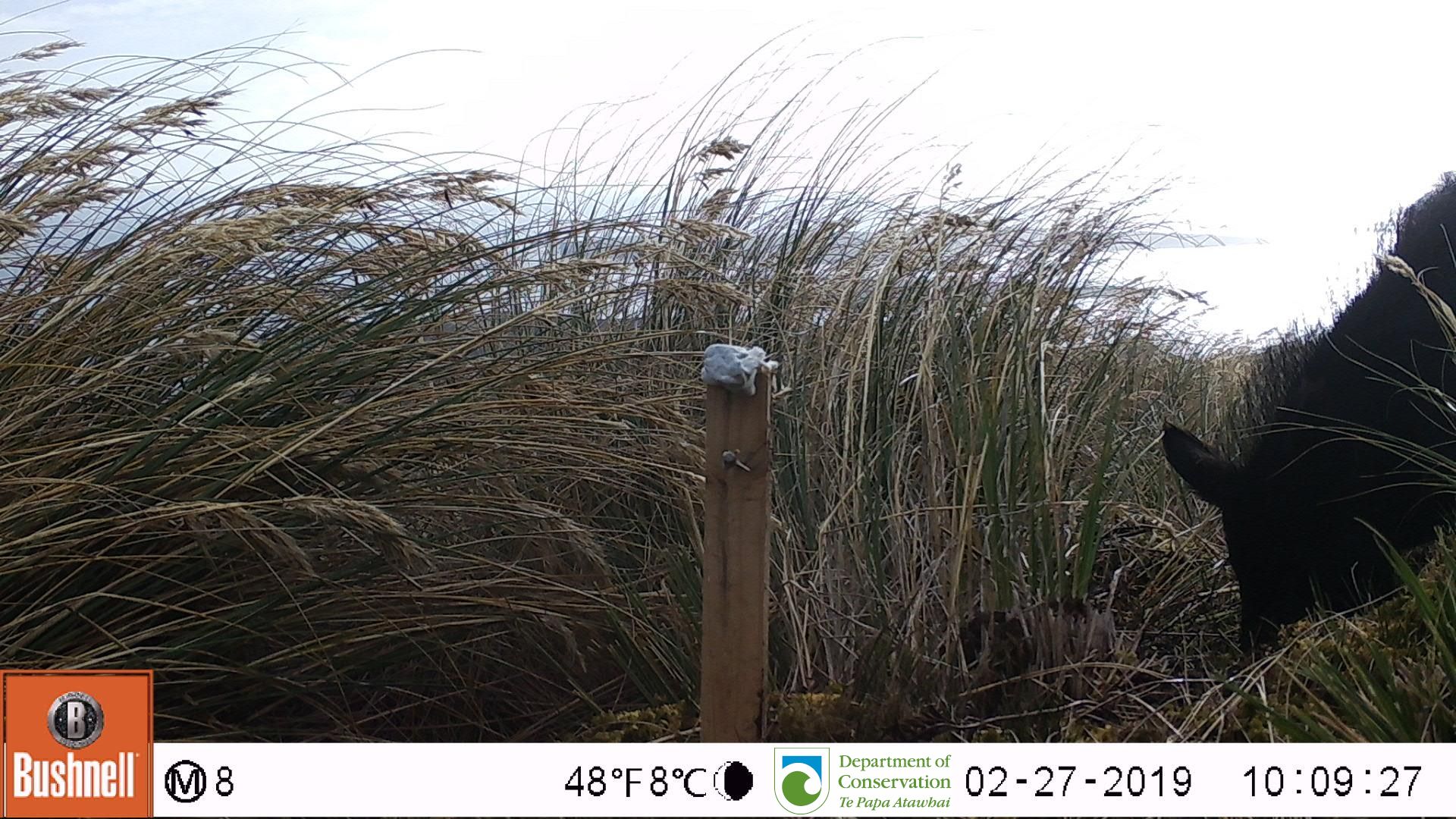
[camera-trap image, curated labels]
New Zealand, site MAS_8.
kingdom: Animalia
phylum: Chordata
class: Mammalia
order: Artiodactyla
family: Suidae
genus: Sus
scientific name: Sus scrofa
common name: pig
Pig (Sus scrofa).